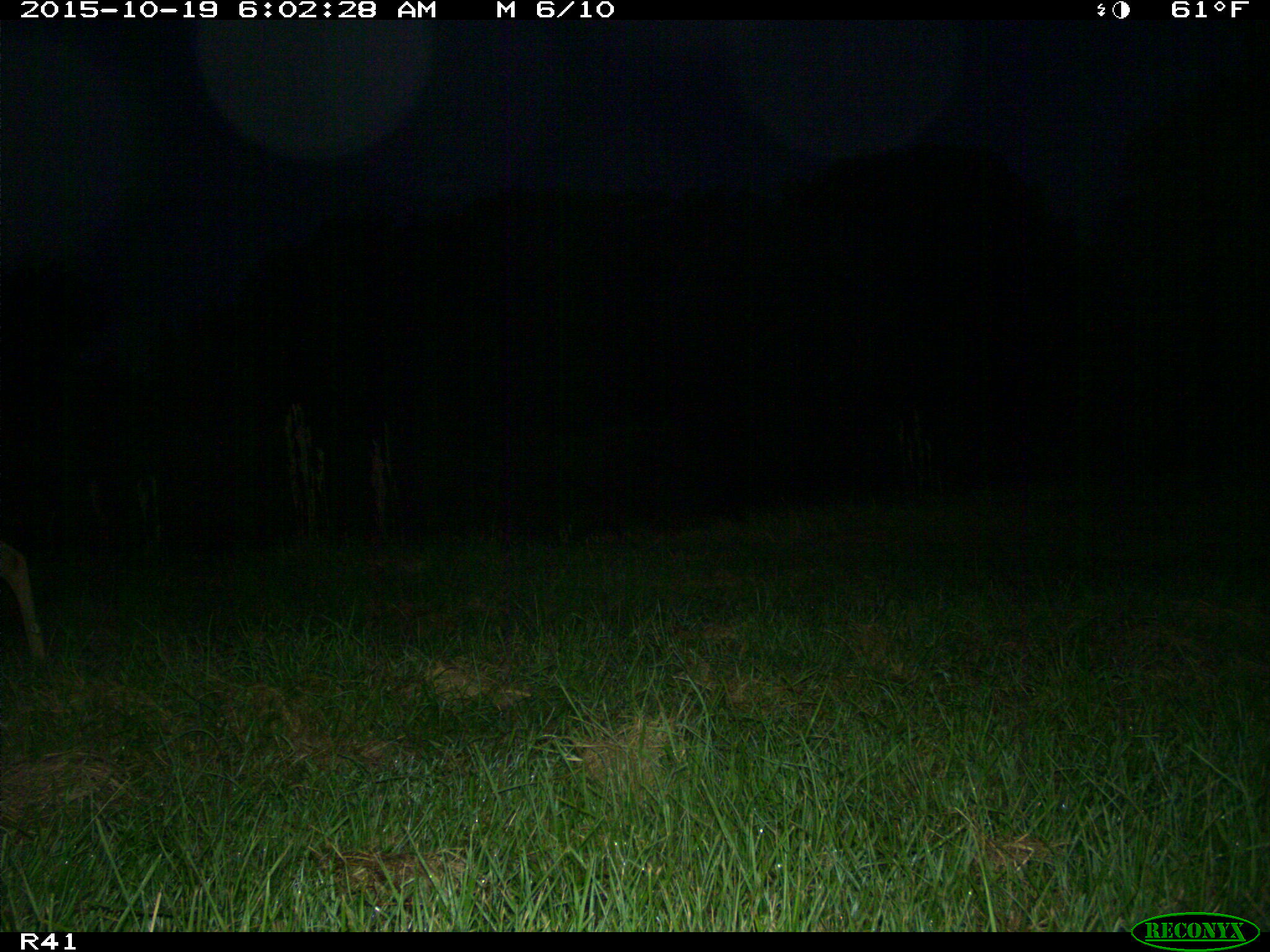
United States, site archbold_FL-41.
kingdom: Animalia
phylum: Chordata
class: Mammalia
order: Artiodactyla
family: Cervidae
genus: Odocoileus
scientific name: Odocoileus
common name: deer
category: unidentified deer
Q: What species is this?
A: Unidentified deer (deer) (Odocoileus).